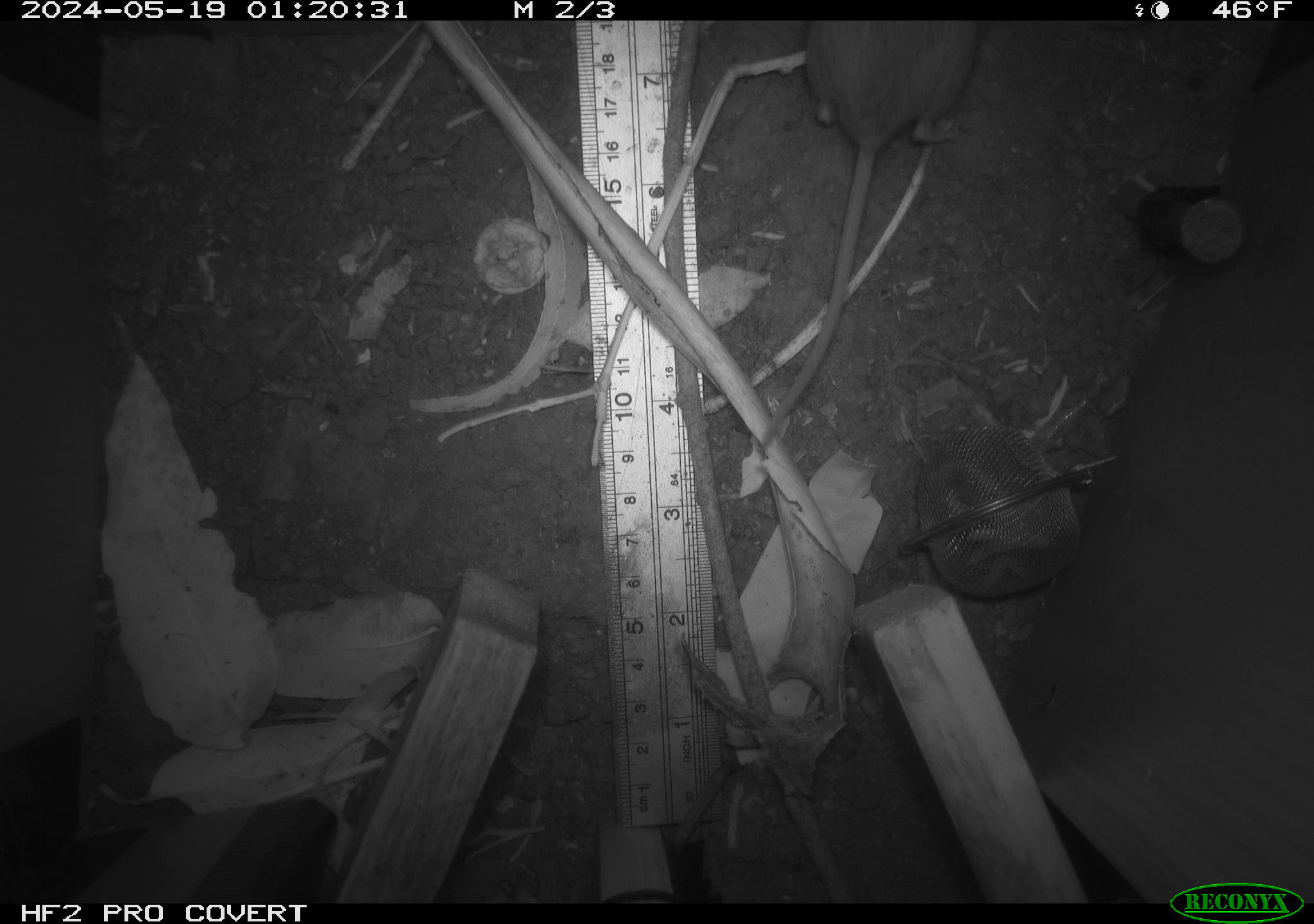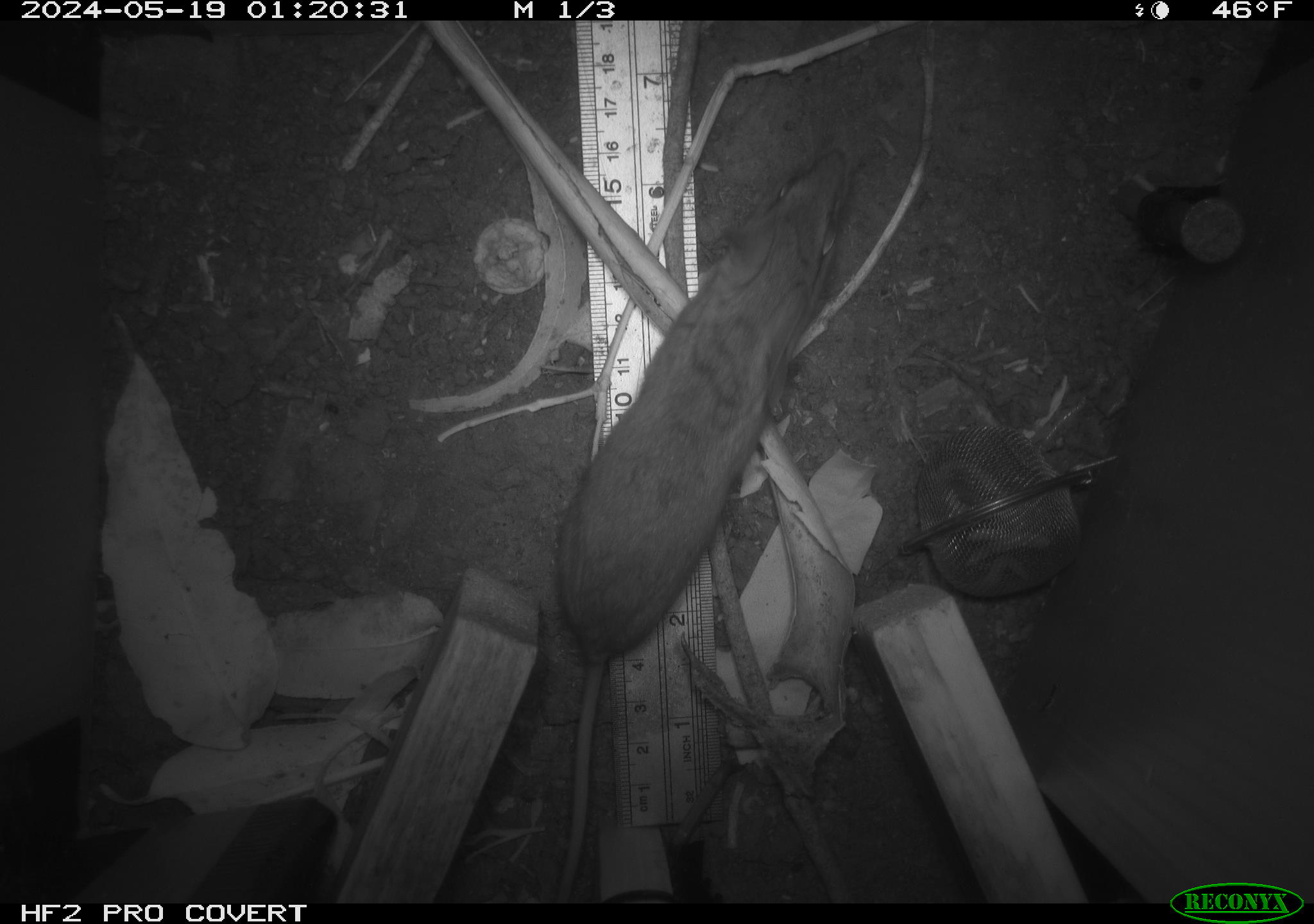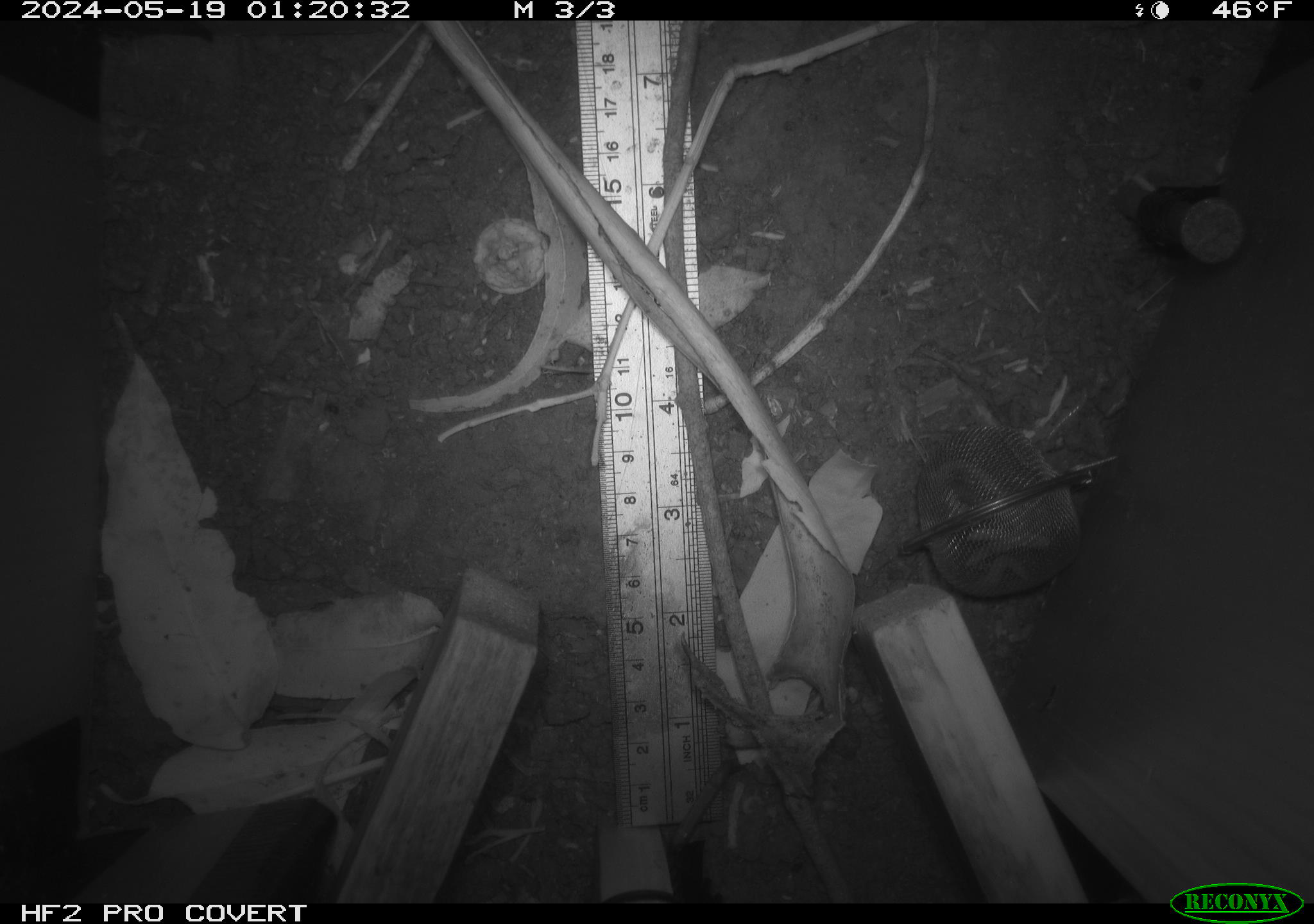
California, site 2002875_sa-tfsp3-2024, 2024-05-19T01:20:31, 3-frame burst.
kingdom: Animalia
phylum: Chordata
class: Mammalia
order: Rodentia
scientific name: Rodentia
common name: rodent